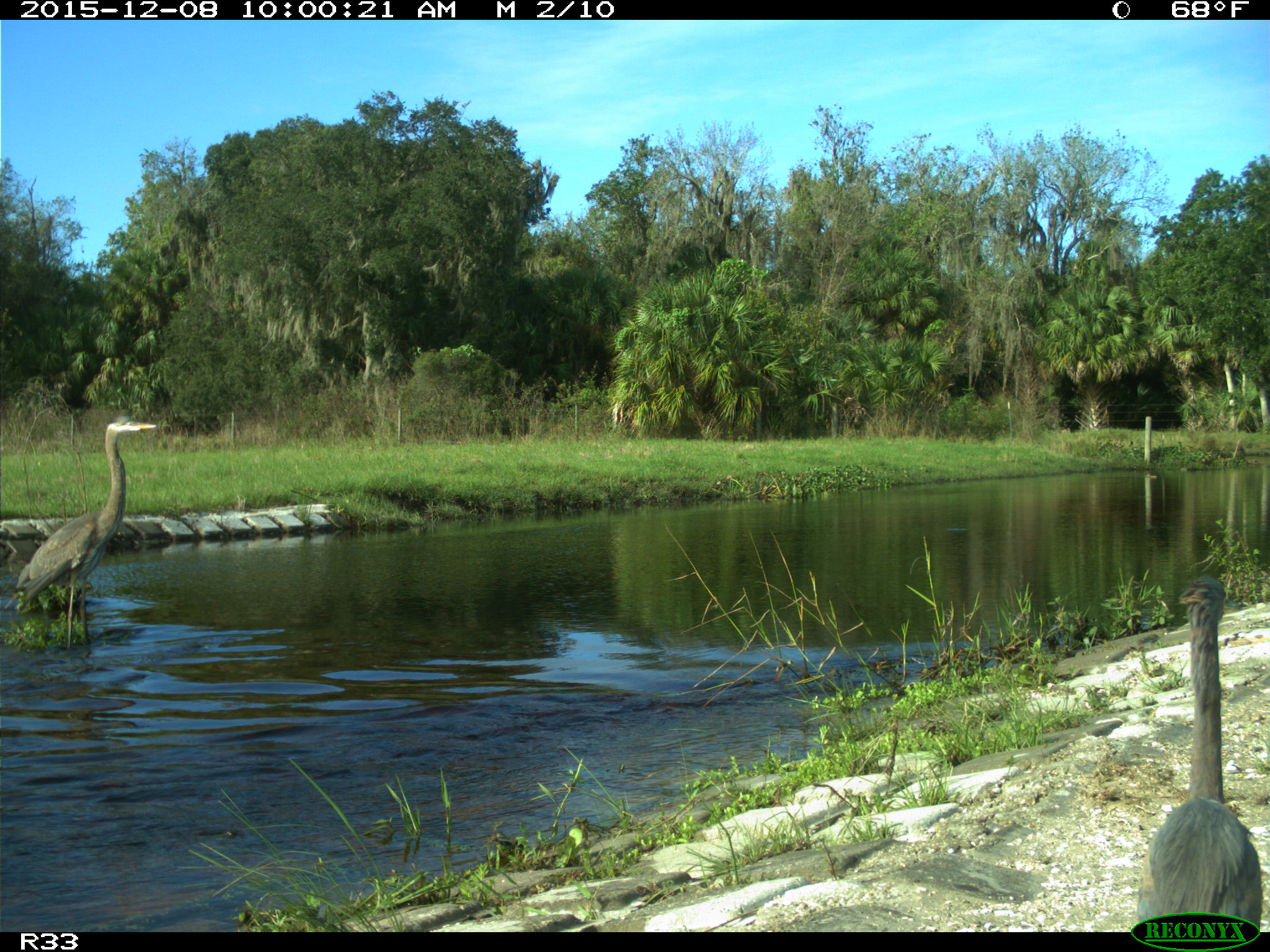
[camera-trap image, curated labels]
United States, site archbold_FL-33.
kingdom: Animalia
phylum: Chordata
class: Aves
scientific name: Aves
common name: birds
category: unidentified bird